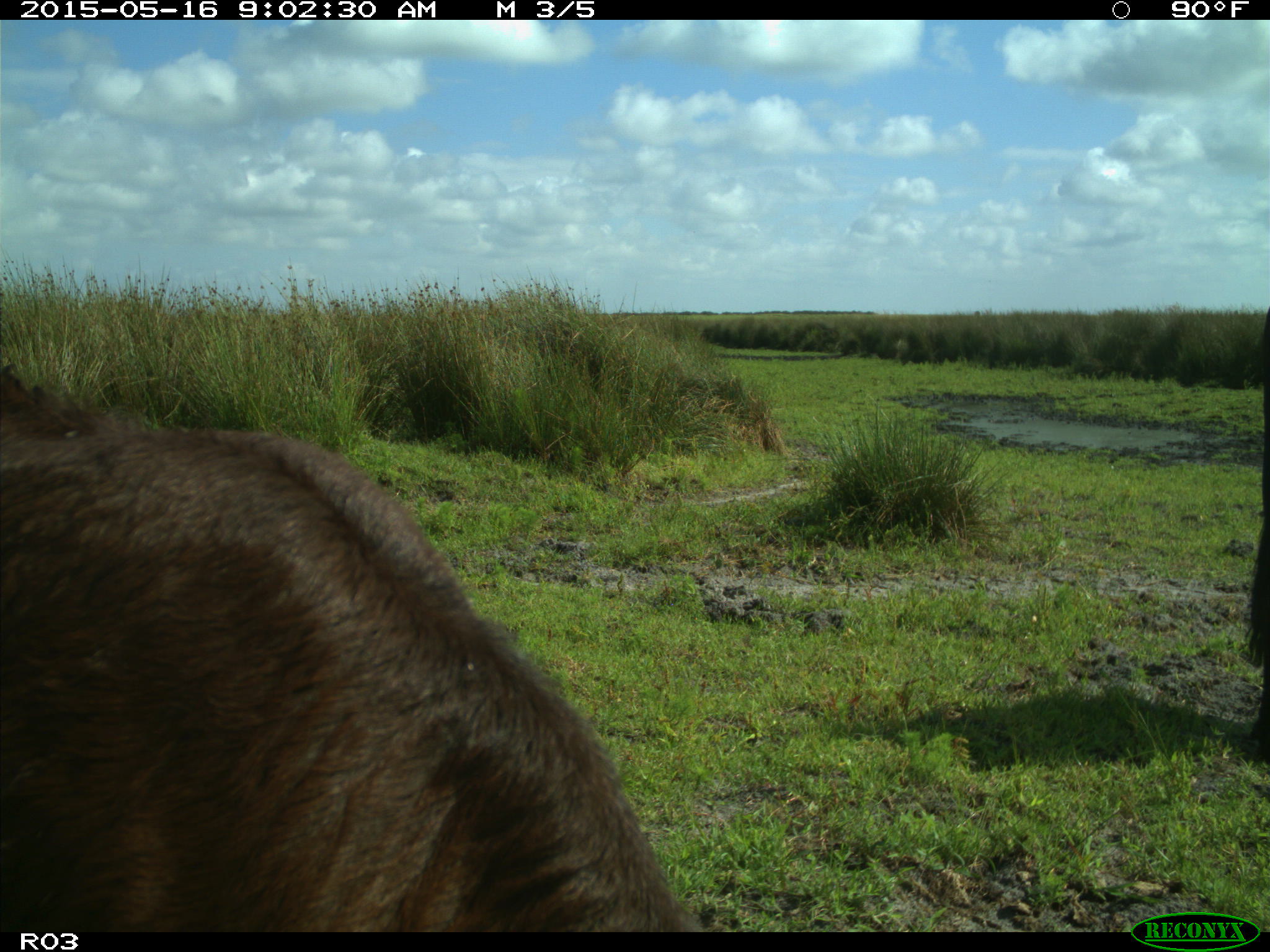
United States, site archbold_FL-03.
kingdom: Animalia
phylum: Chordata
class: Mammalia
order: Artiodactyla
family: Bovidae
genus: Bos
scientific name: Bos taurus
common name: domestic cow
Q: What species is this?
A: Bos taurus (domestic cow).